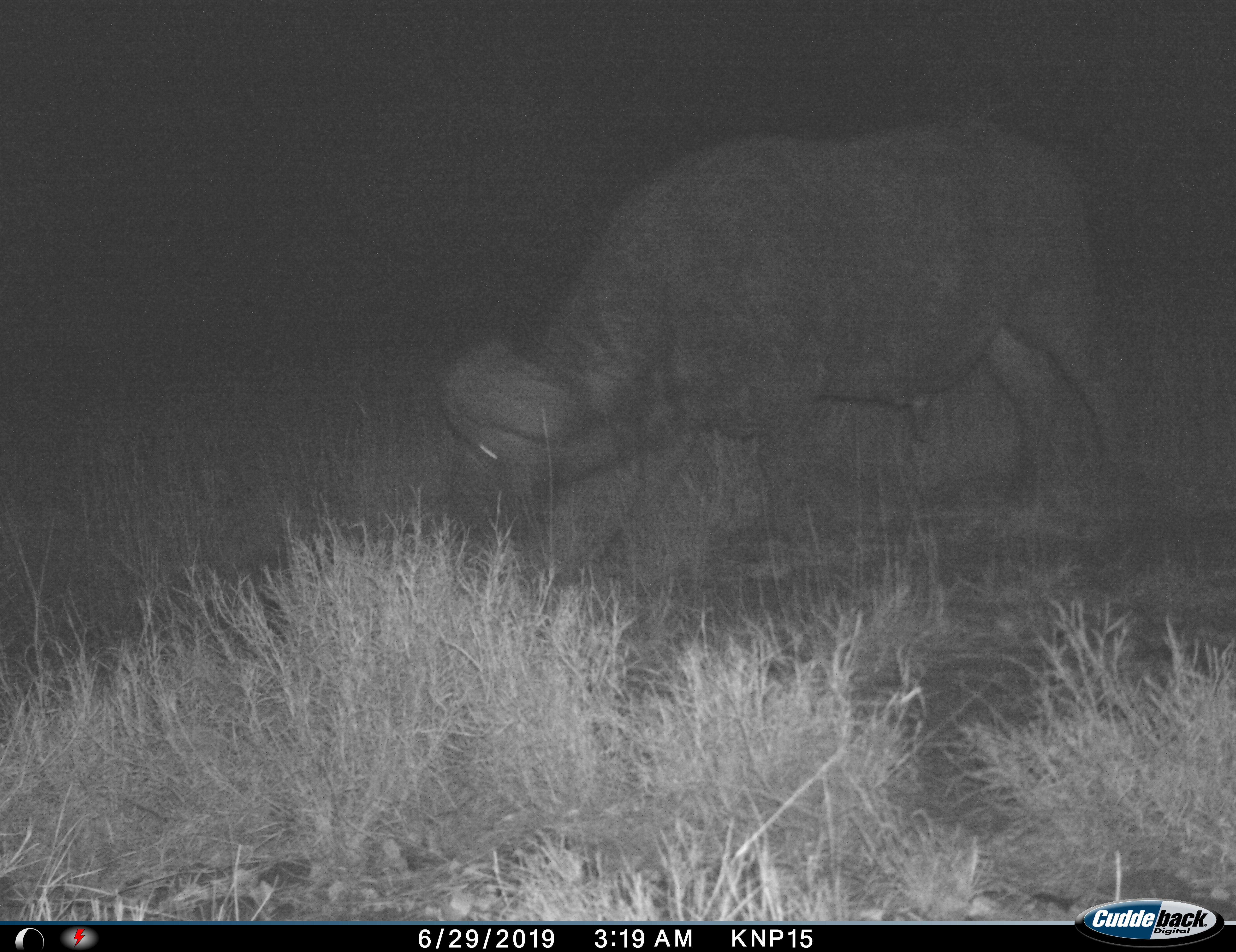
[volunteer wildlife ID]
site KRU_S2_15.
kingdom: Animalia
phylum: Chordata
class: Mammalia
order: Artiodactyla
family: Bovidae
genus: Syncerus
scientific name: Syncerus caffer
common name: african buffalo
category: buffalo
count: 1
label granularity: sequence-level